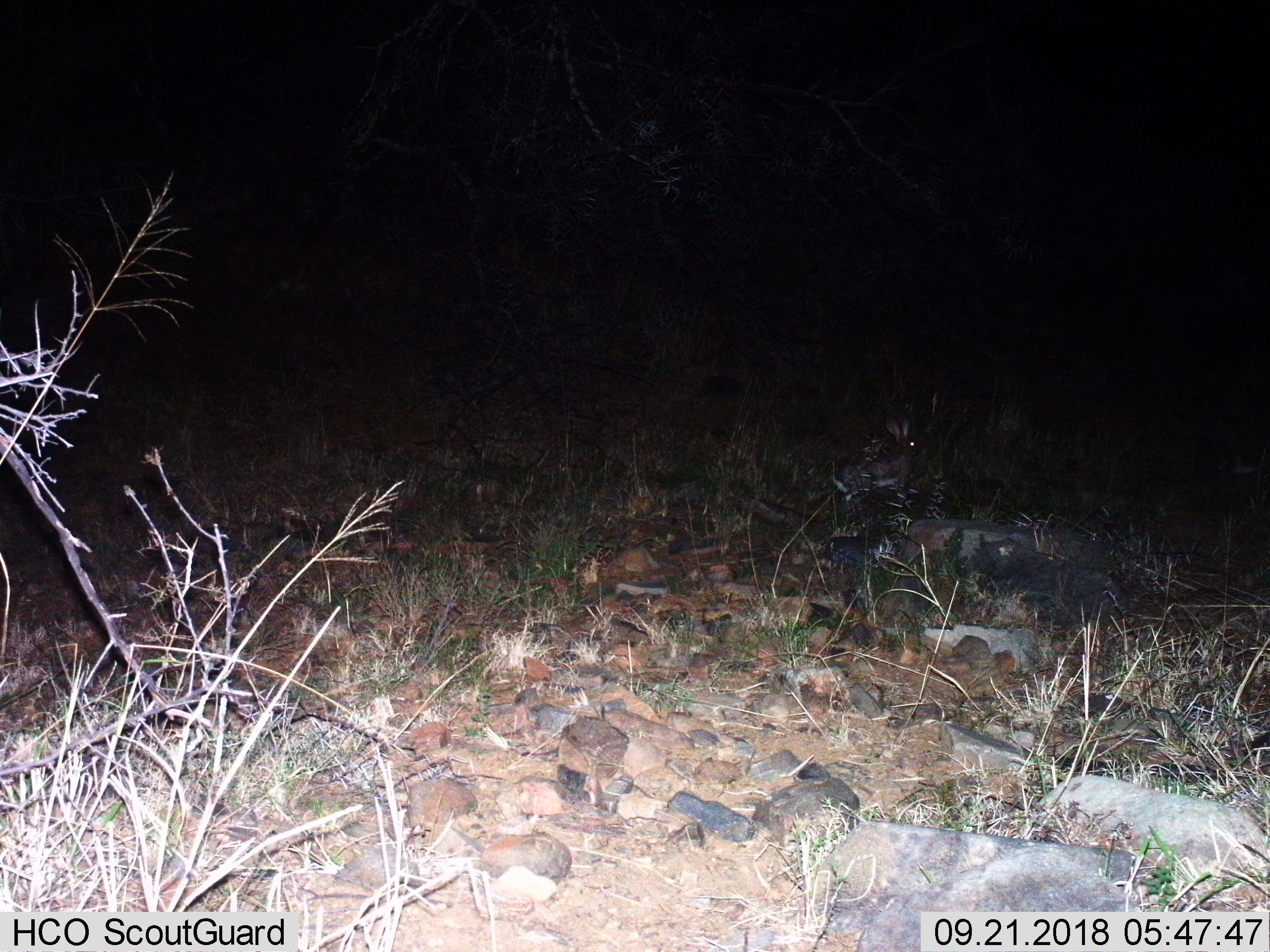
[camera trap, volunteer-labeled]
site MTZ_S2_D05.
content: unidentified animal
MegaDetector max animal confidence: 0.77